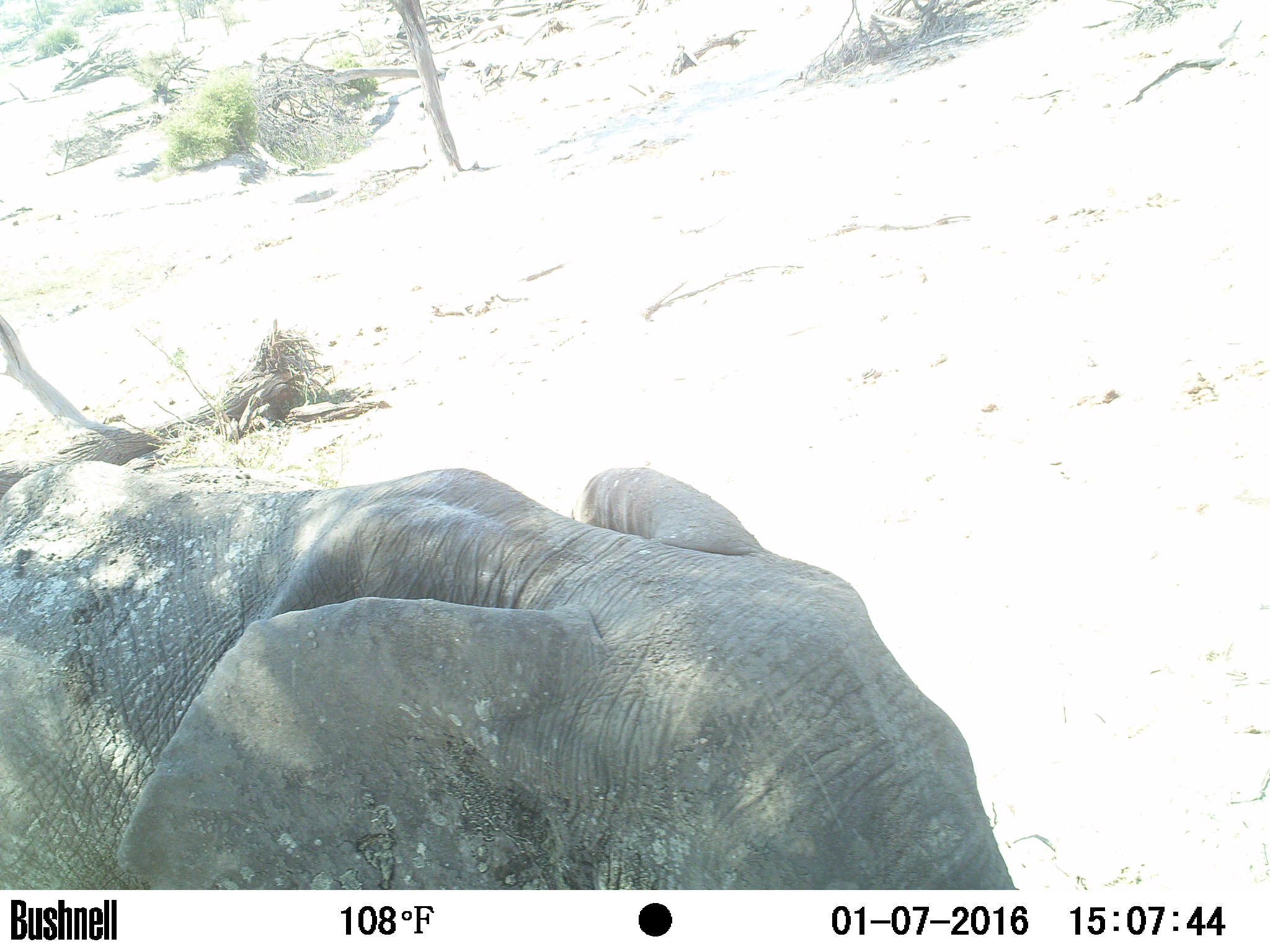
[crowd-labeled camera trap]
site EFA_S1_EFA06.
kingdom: Animalia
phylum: Chordata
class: Mammalia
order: Proboscidea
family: Elephantidae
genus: Loxodonta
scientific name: Loxodonta africana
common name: african bush elephant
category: elephant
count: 1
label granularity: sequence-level